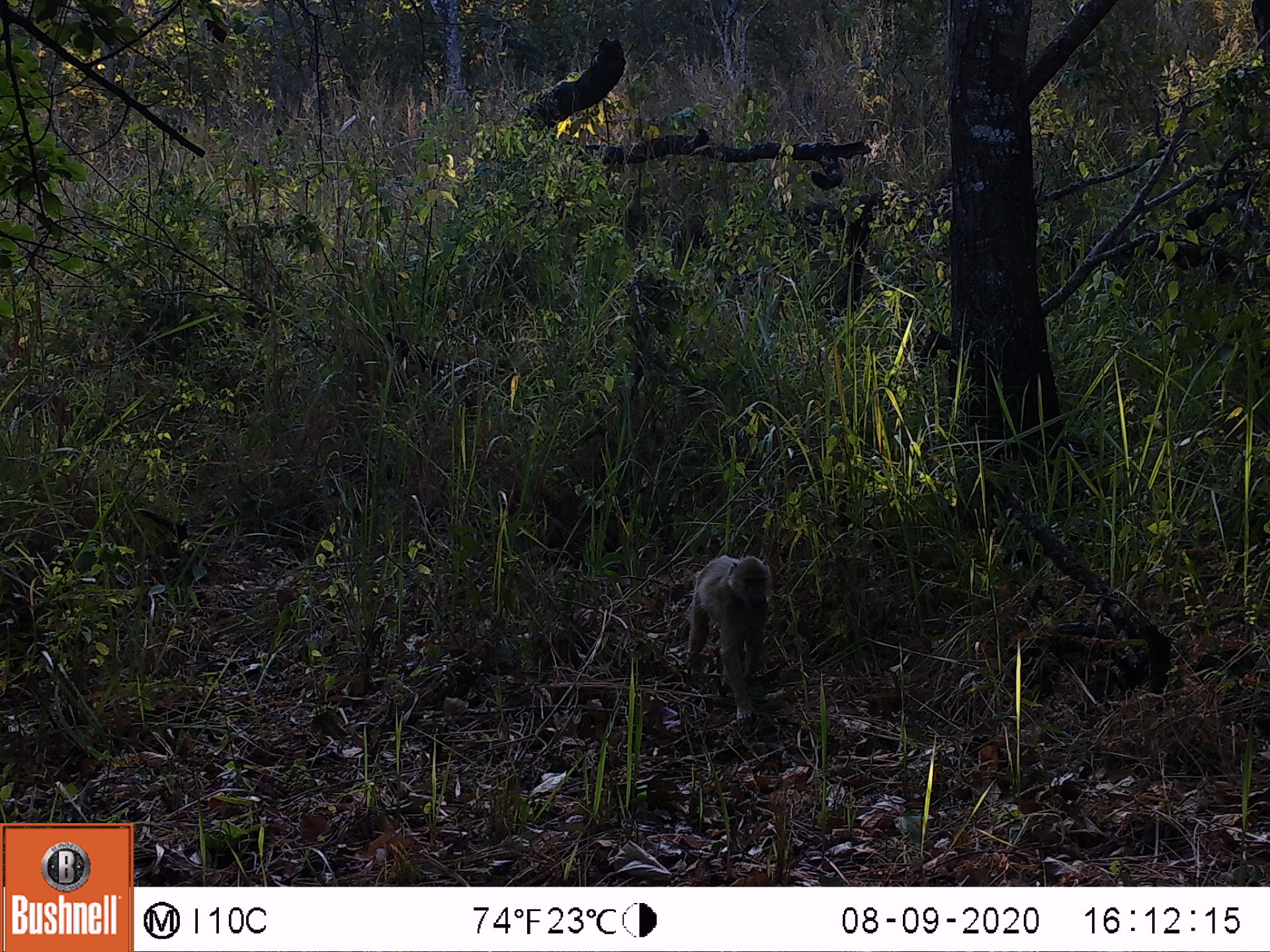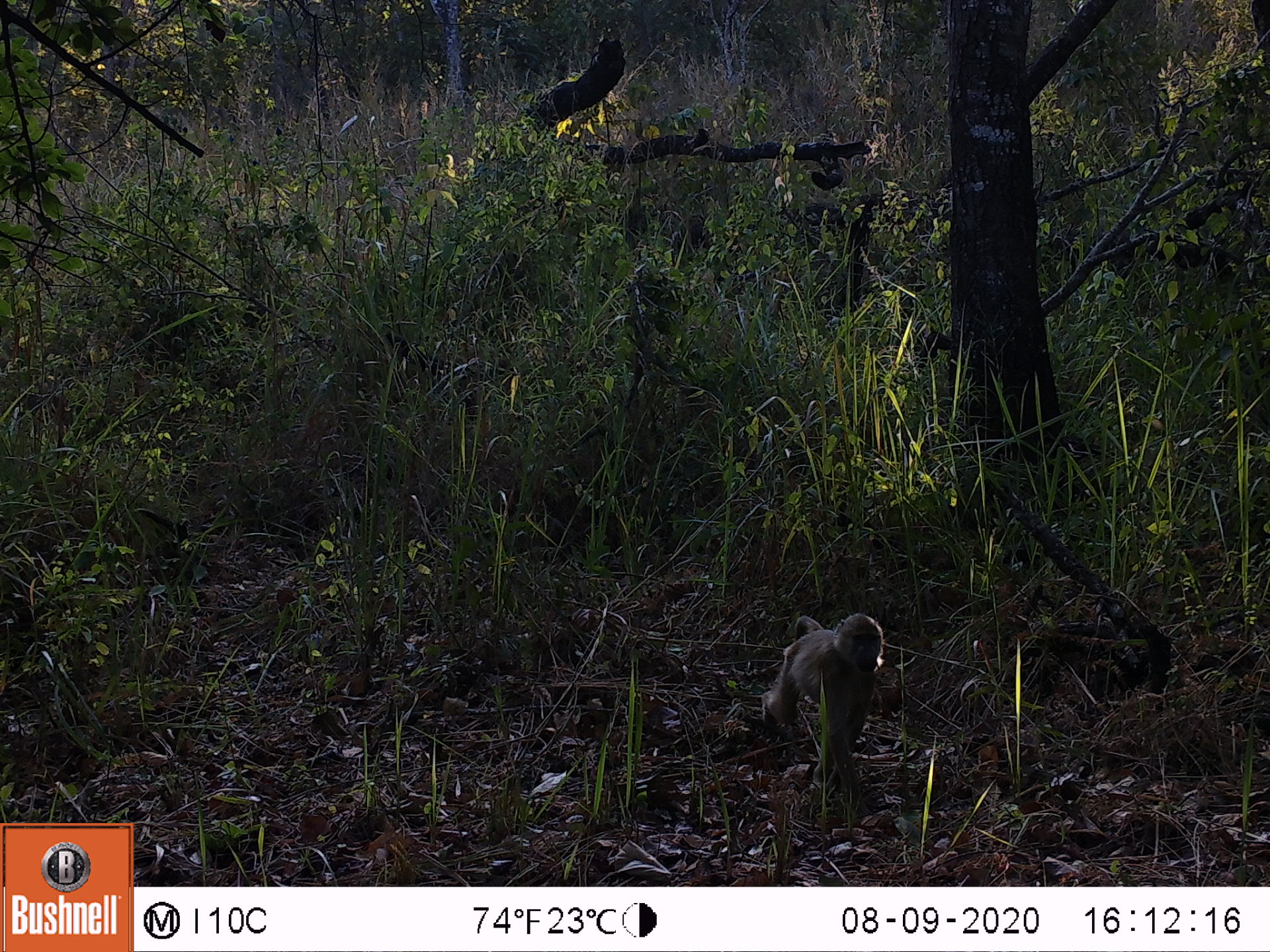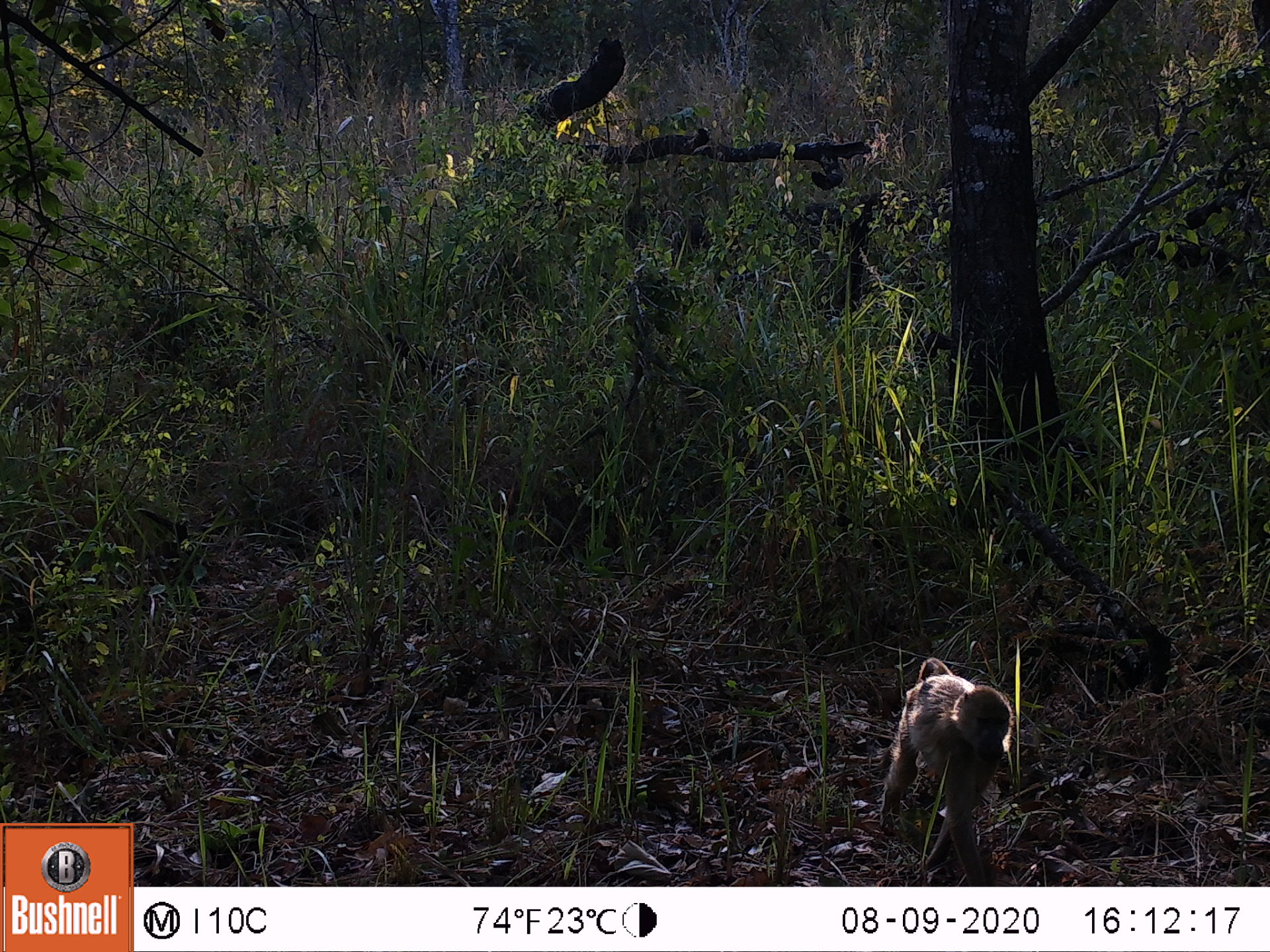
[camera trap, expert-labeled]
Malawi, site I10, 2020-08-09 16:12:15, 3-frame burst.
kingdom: Animalia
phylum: Chordata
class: Mammalia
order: Primates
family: Cercopithecidae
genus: Papio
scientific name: Papio cynocephalus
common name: yellow baboon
Yellow baboon (Papio cynocephalus), count 1.